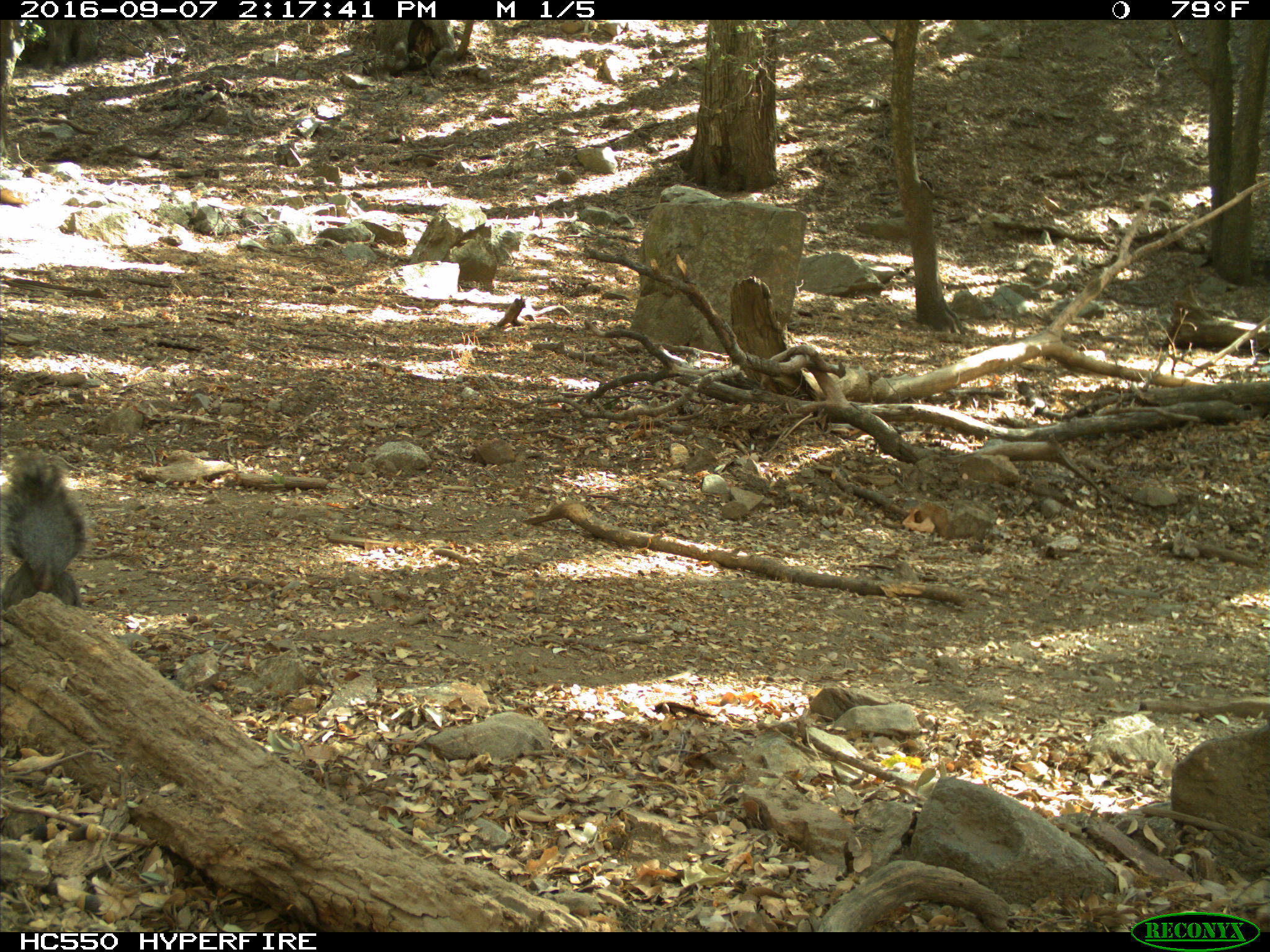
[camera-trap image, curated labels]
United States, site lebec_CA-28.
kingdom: Animalia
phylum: Chordata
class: Mammalia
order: Rodentia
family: Sciuridae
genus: Sciurus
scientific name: Sciurus carolinensis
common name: eastern gray squirrel